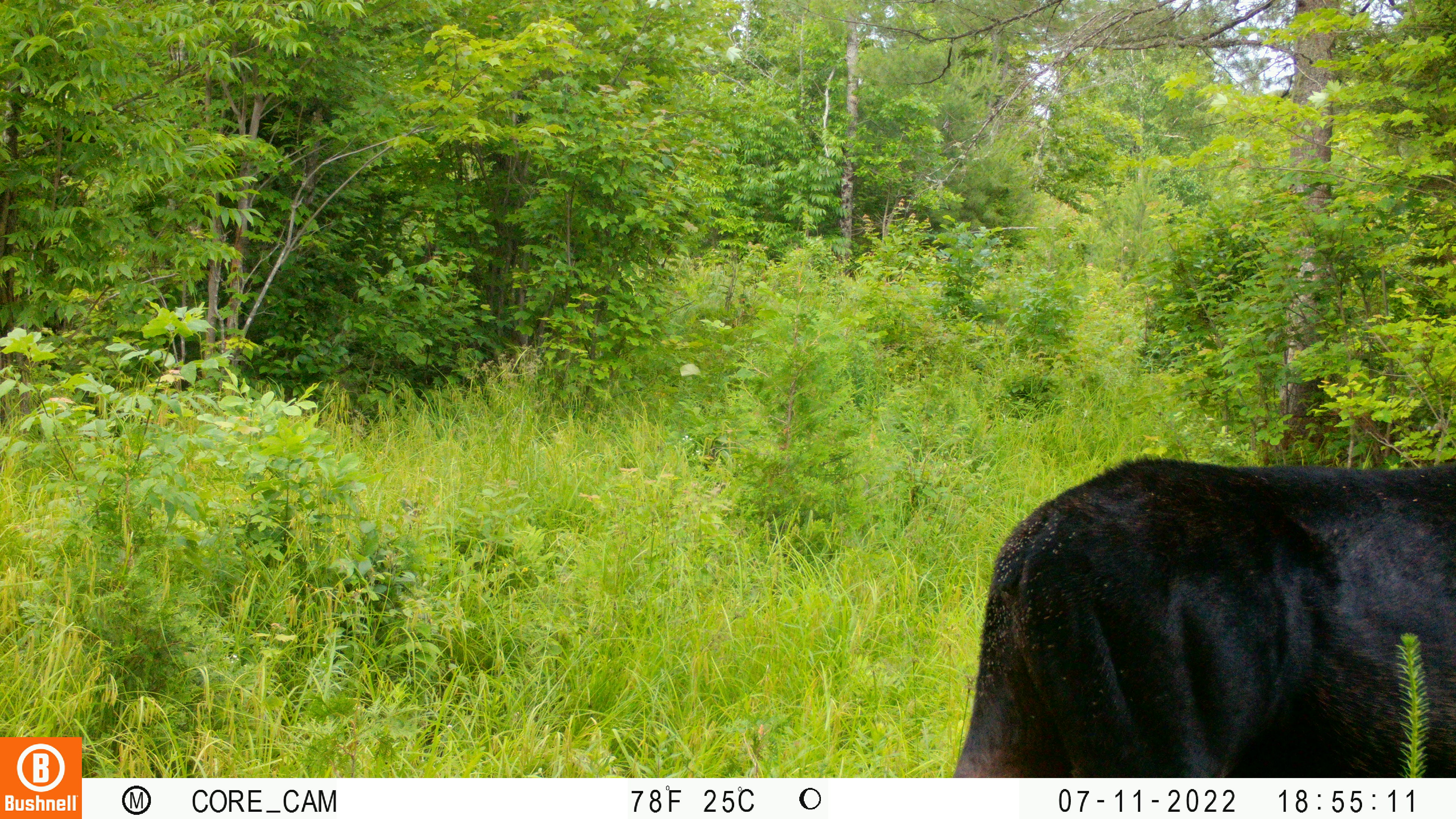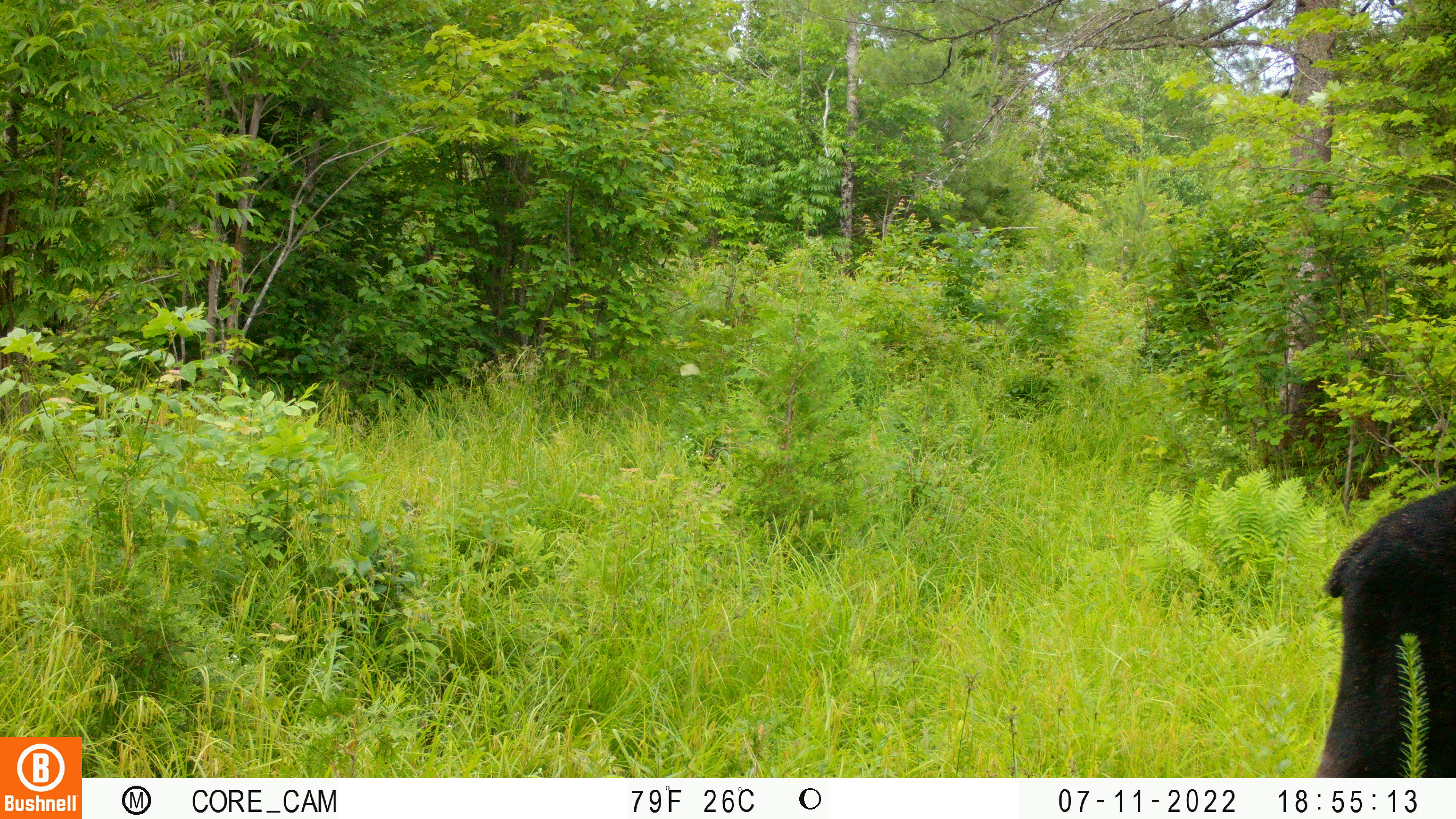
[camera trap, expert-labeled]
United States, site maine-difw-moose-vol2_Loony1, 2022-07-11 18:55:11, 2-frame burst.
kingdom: Animalia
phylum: Chordata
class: Mammalia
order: Artiodactyla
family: Cervidae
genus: Alces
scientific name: Alces alces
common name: moose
Moose (Alces alces).